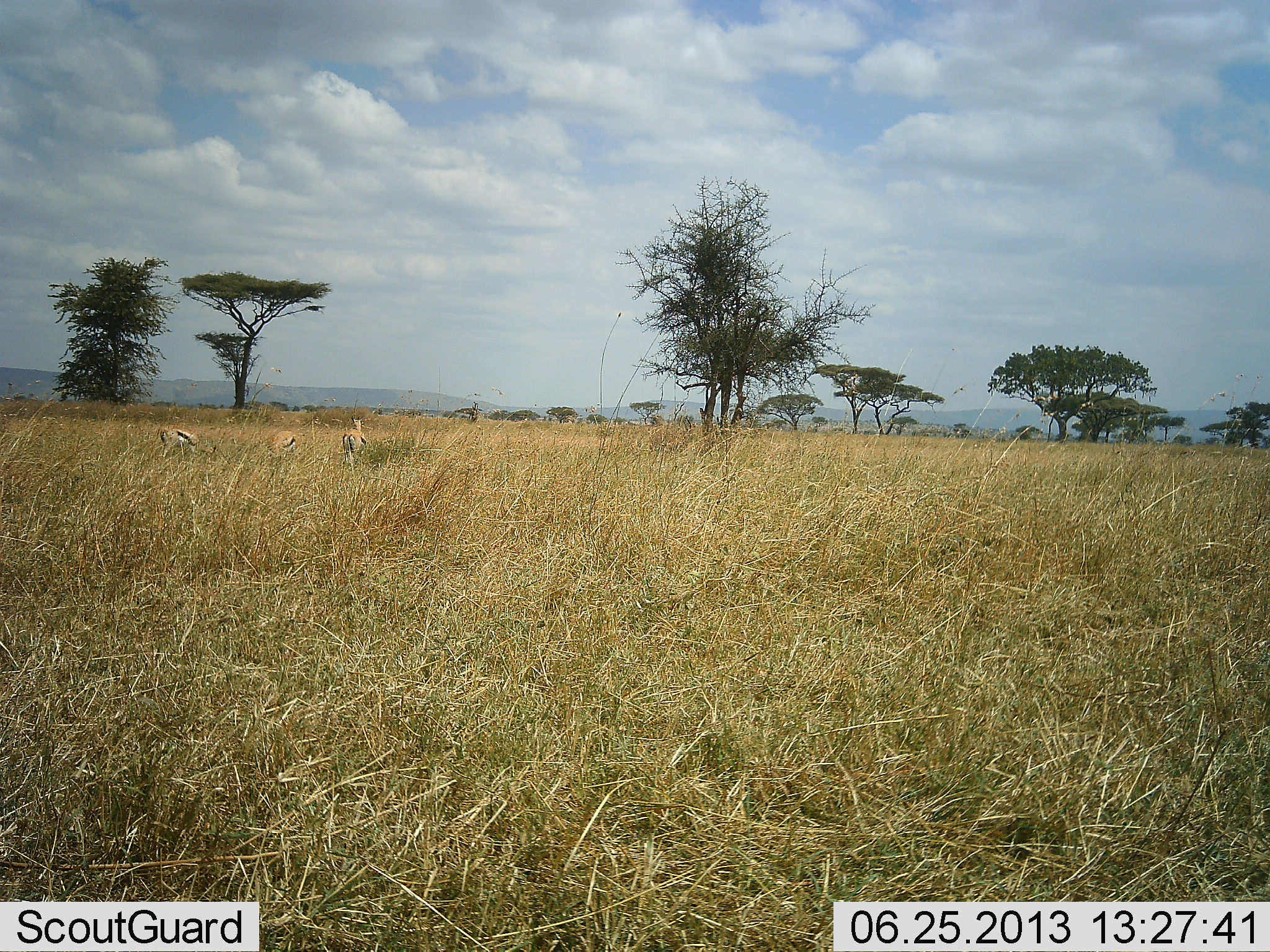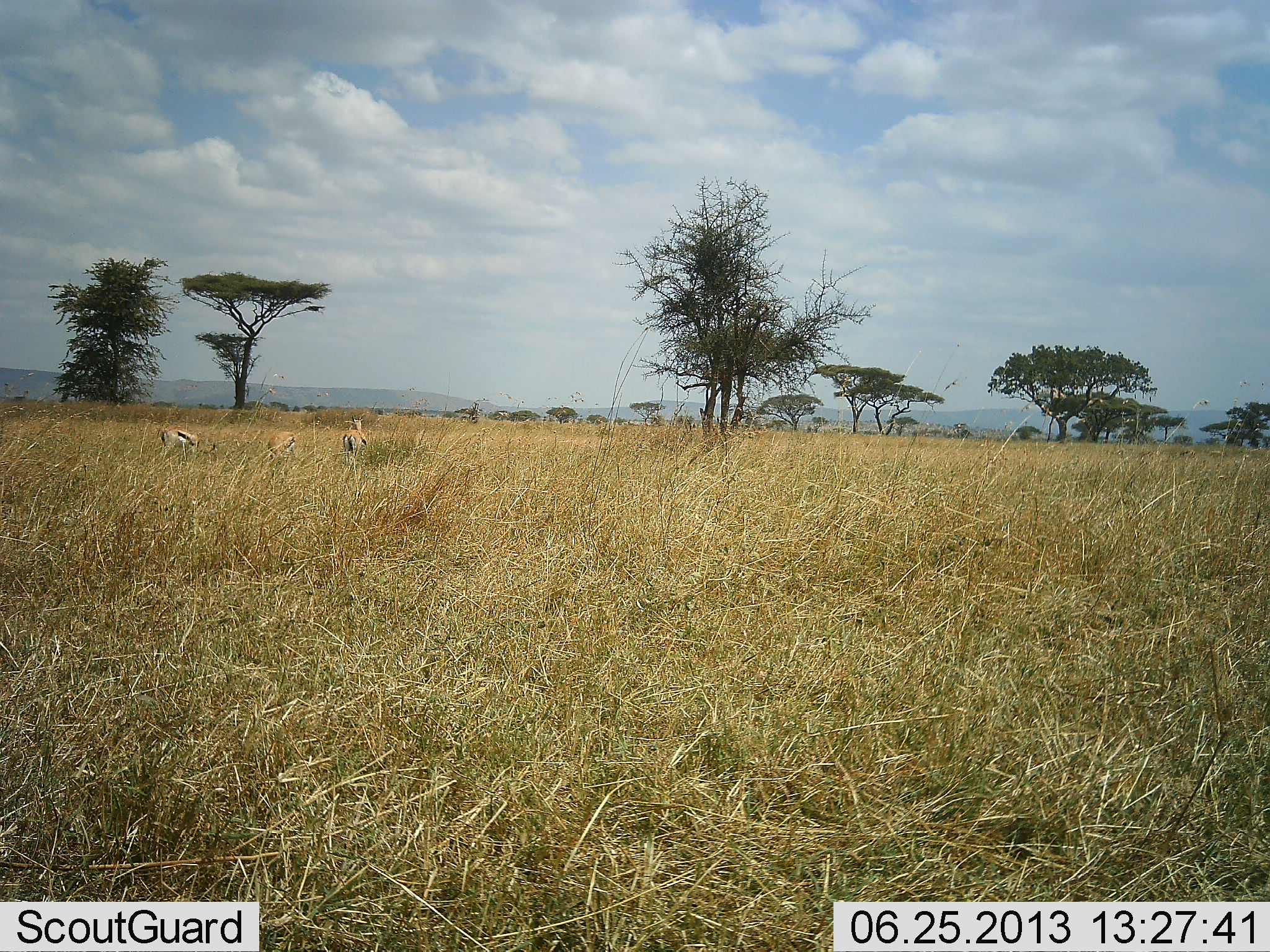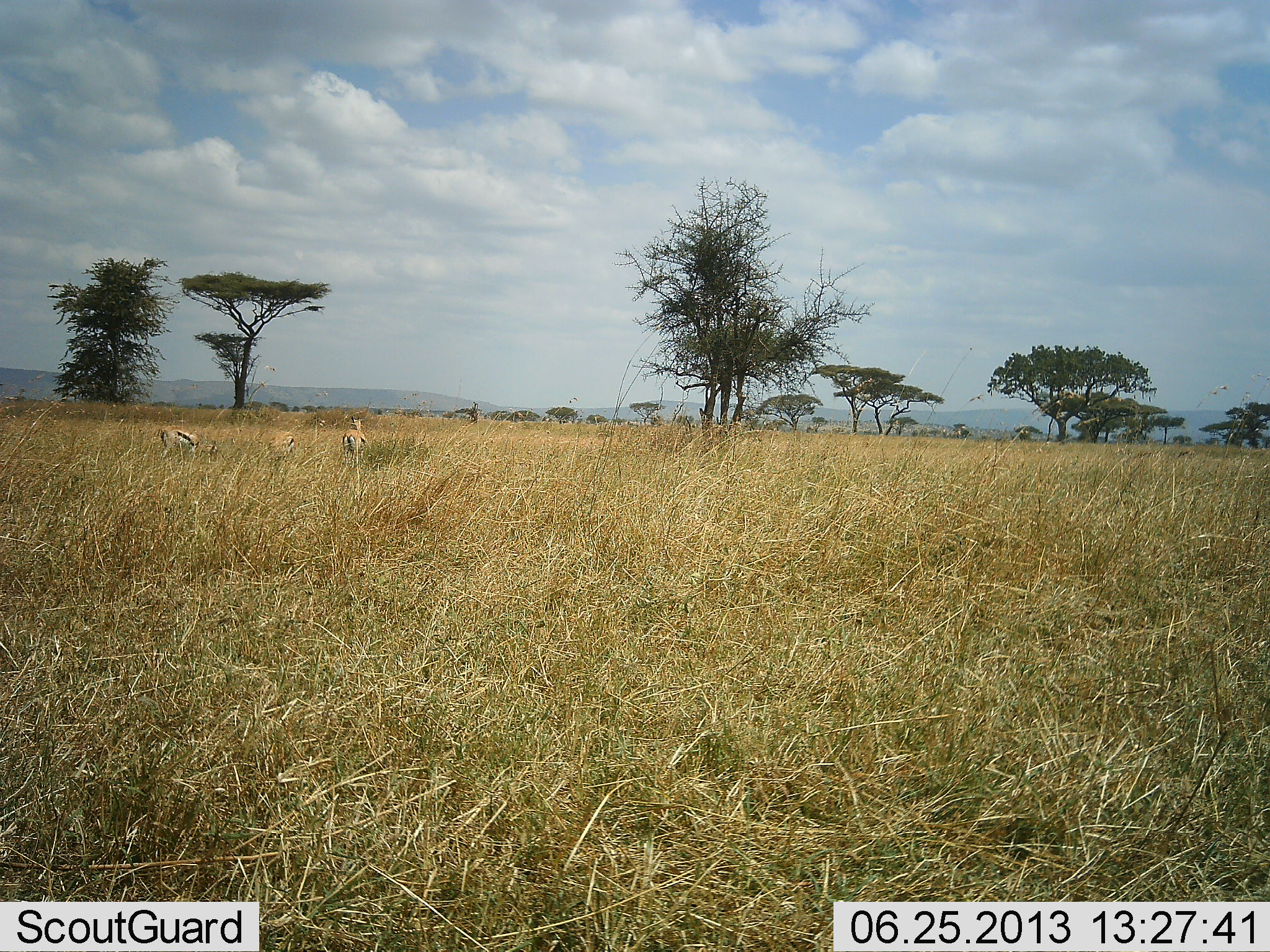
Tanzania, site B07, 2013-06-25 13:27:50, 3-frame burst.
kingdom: Animalia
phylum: Chordata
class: Mammalia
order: Artiodactyla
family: Bovidae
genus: Eudorcas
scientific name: Eudorcas thomsonii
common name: thomson's gazelle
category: gazellethomsons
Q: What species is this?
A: Gazellethomsons (thomson's gazelle) (Eudorcas thomsonii).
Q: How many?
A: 3.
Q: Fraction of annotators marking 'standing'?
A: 75%.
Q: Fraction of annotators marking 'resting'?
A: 0%.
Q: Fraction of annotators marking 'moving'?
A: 0%.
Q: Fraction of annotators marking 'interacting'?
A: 0%.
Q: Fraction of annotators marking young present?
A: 0%.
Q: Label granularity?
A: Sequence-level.